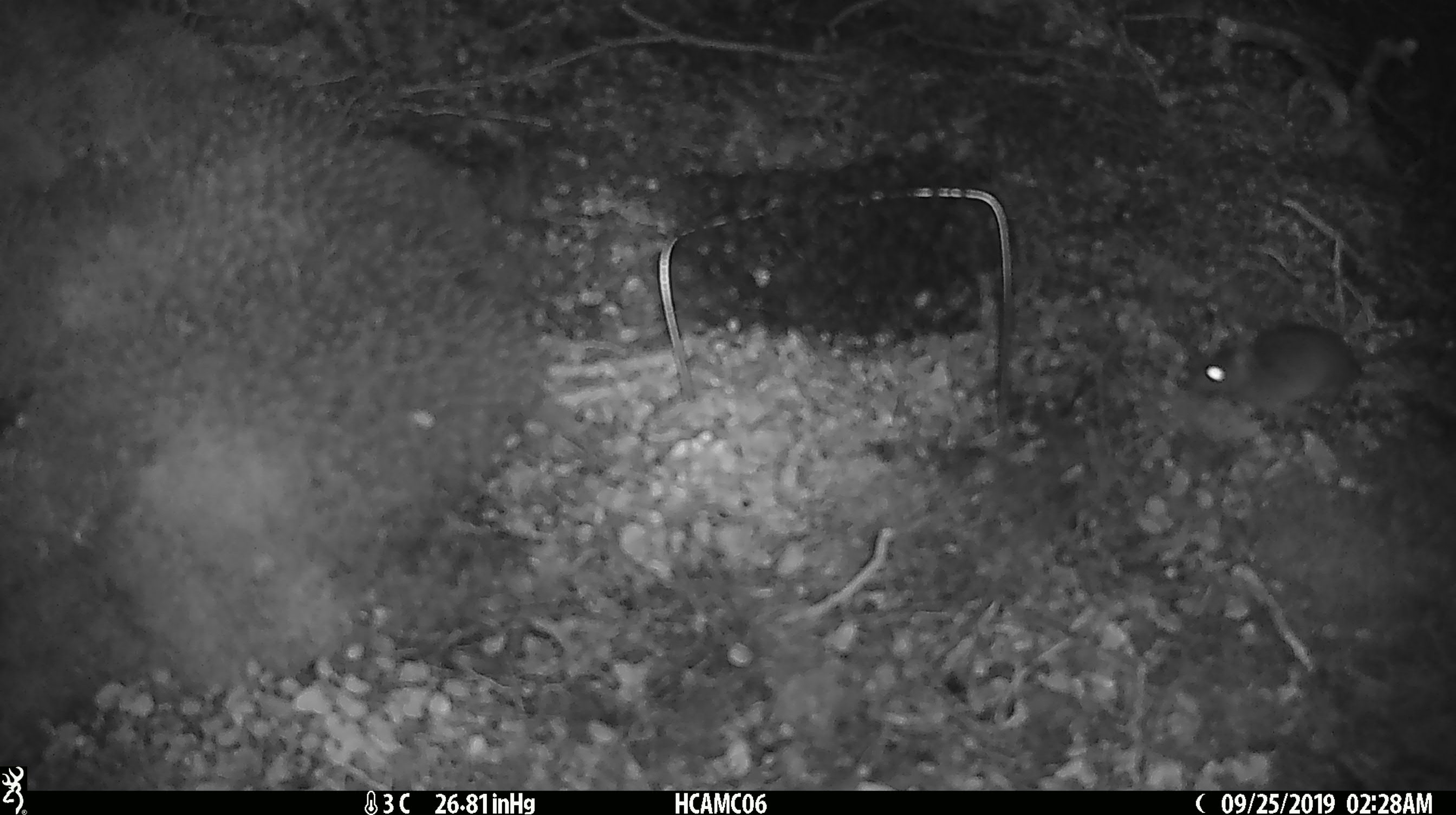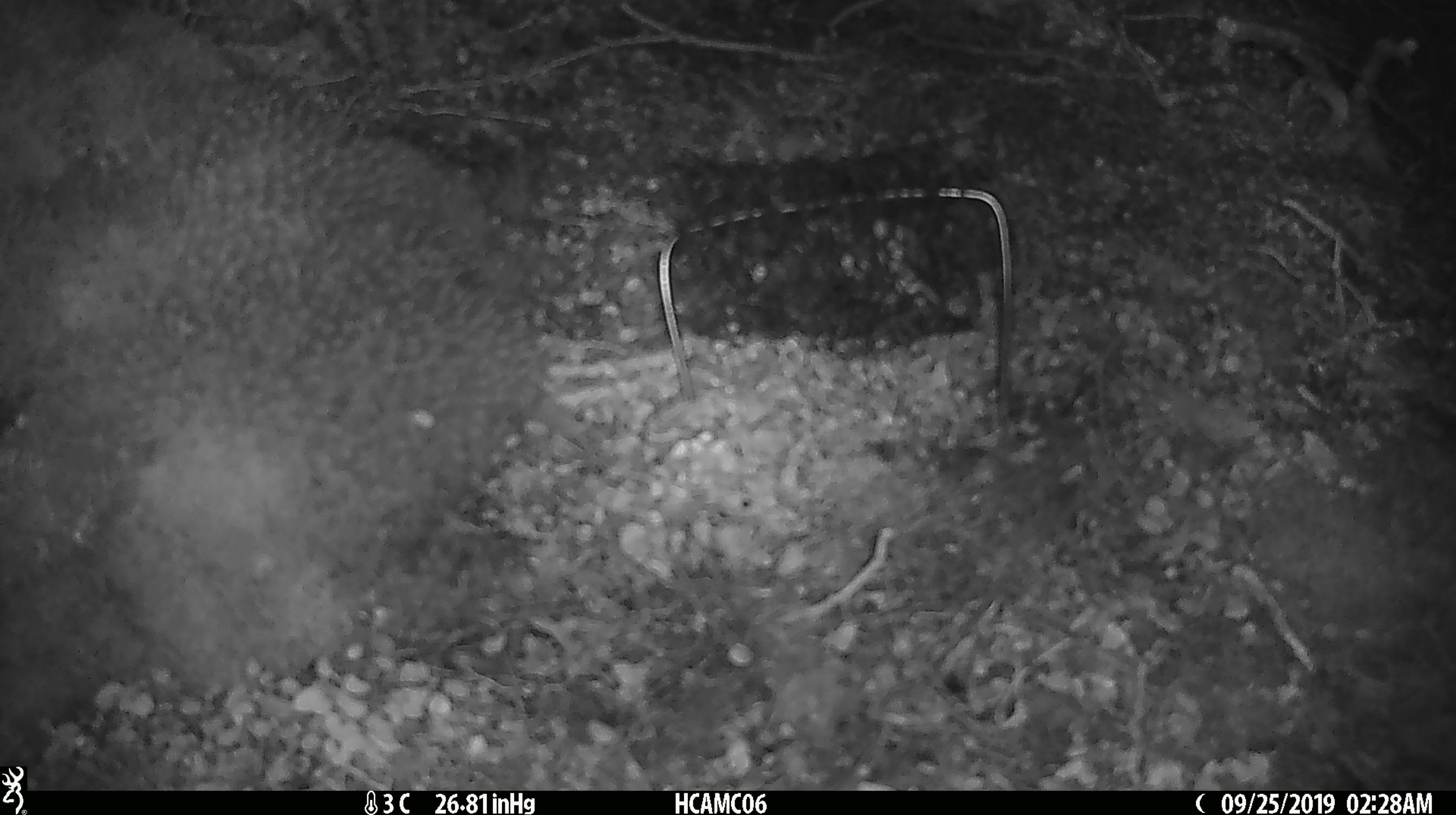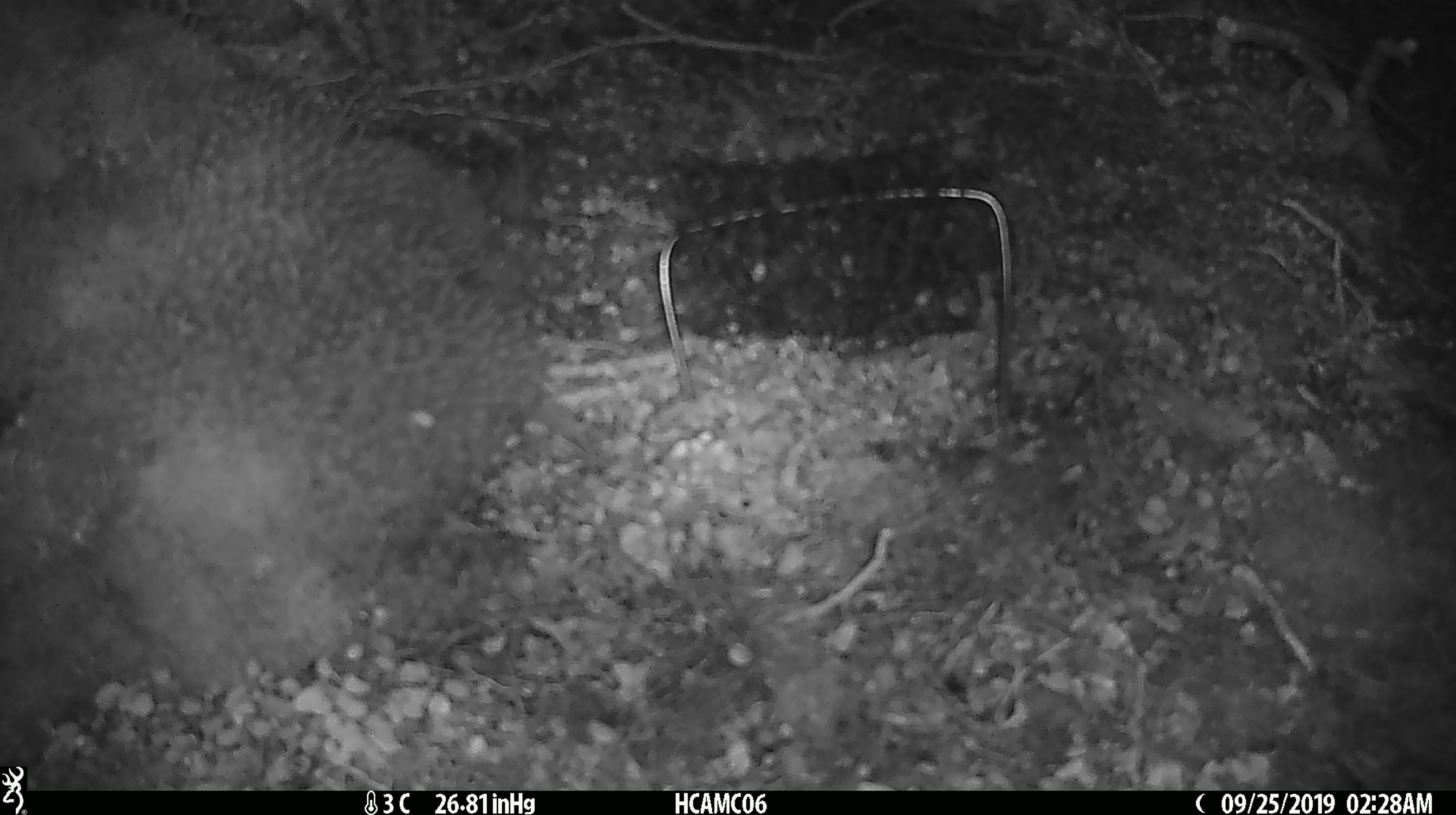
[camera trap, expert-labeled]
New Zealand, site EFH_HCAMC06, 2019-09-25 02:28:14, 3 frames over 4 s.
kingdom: Animalia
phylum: Chordata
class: Mammalia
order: Rodentia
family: Muridae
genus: Mus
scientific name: Mus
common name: mouse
Mouse (Mus).